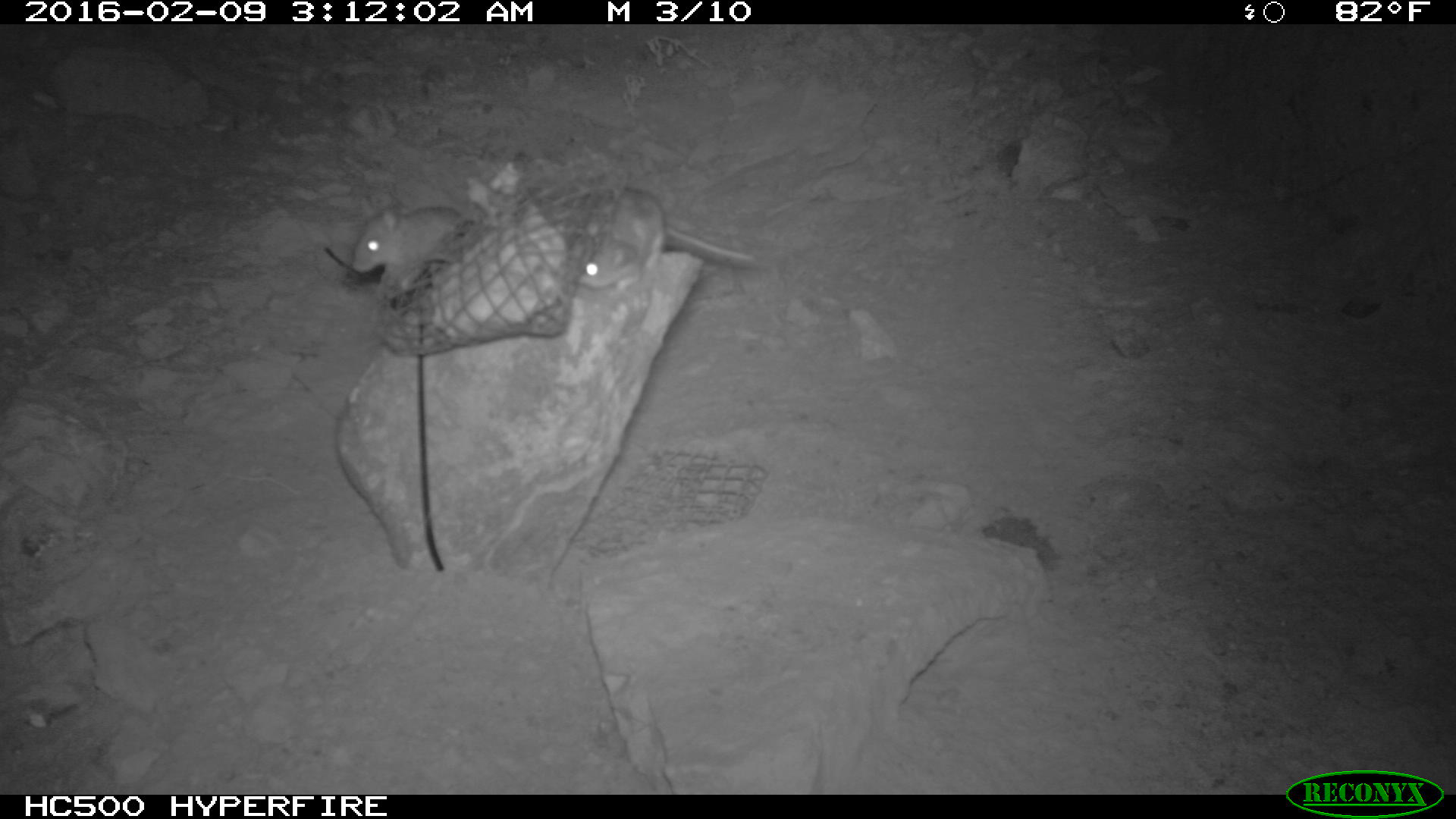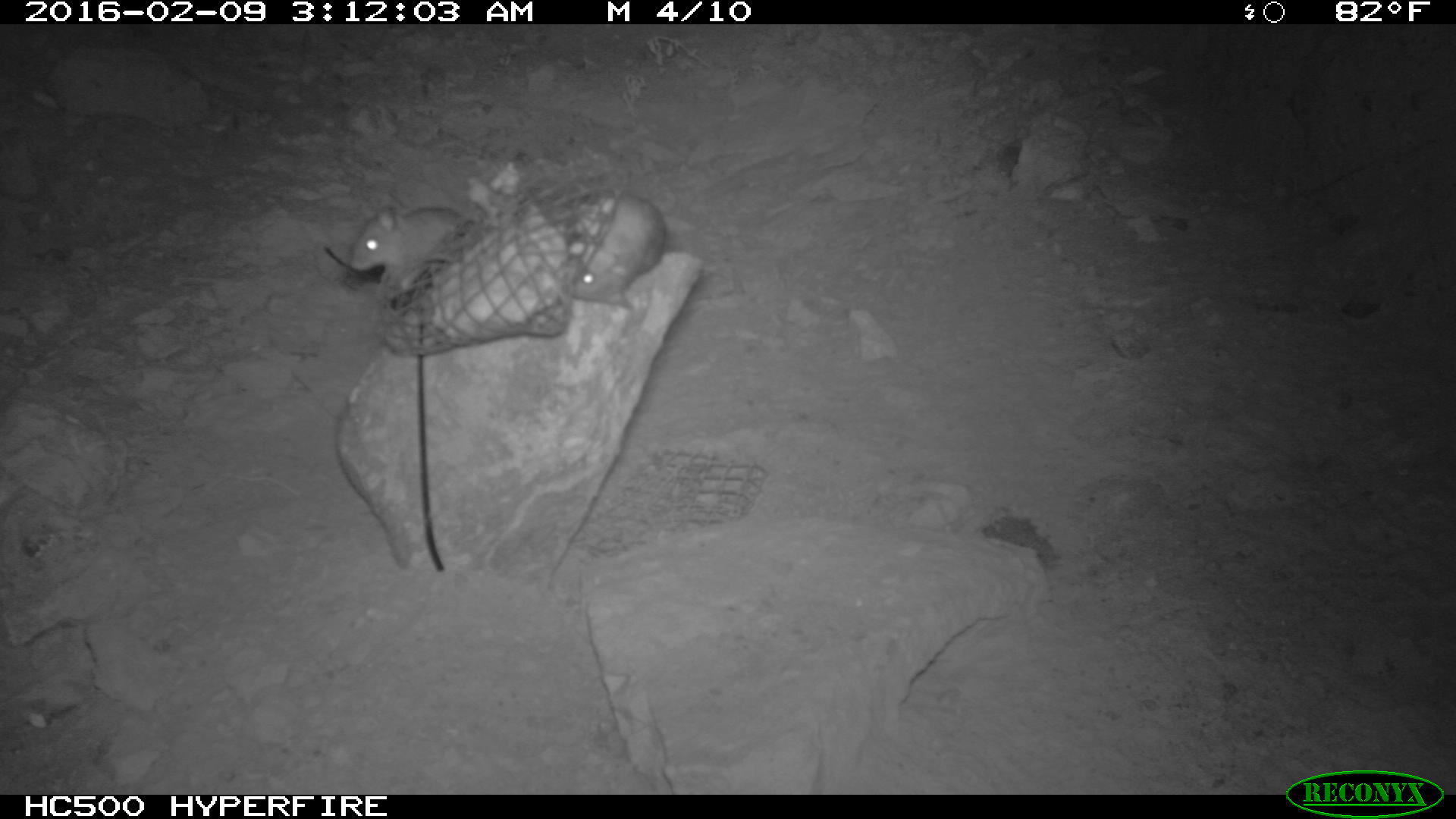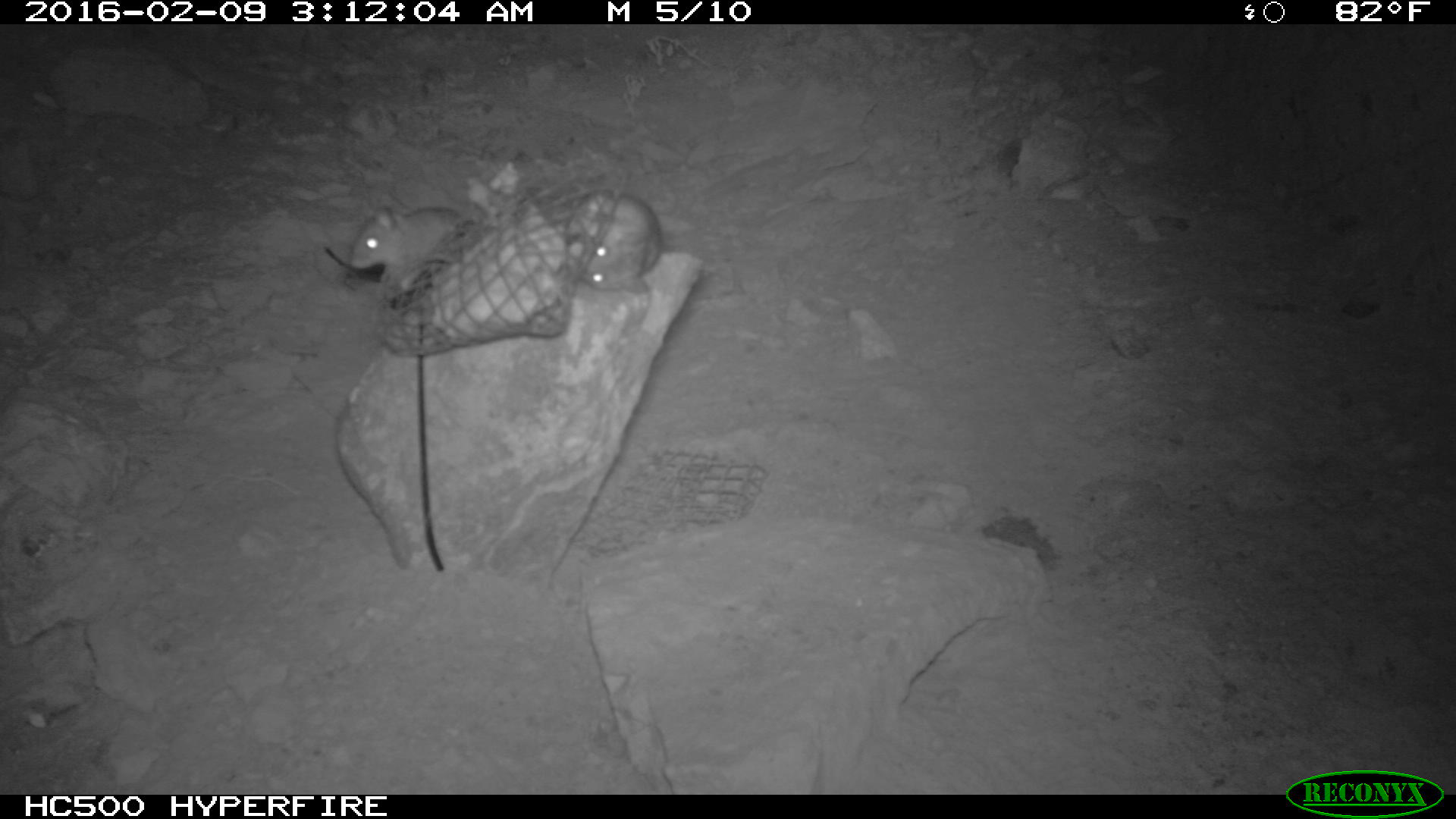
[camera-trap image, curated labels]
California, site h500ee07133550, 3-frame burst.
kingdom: Animalia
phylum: Chordata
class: Mammalia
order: Rodentia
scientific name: Rodentia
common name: rodent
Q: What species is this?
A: Rodent (Rodentia).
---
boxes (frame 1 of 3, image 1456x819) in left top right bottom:
rodent: 579 187 756 297; 352 198 460 291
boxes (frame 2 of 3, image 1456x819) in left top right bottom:
rodent: 345 201 477 304; 572 190 668 306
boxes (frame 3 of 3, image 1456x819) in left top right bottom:
rodent: 350 199 461 292; 572 189 662 291